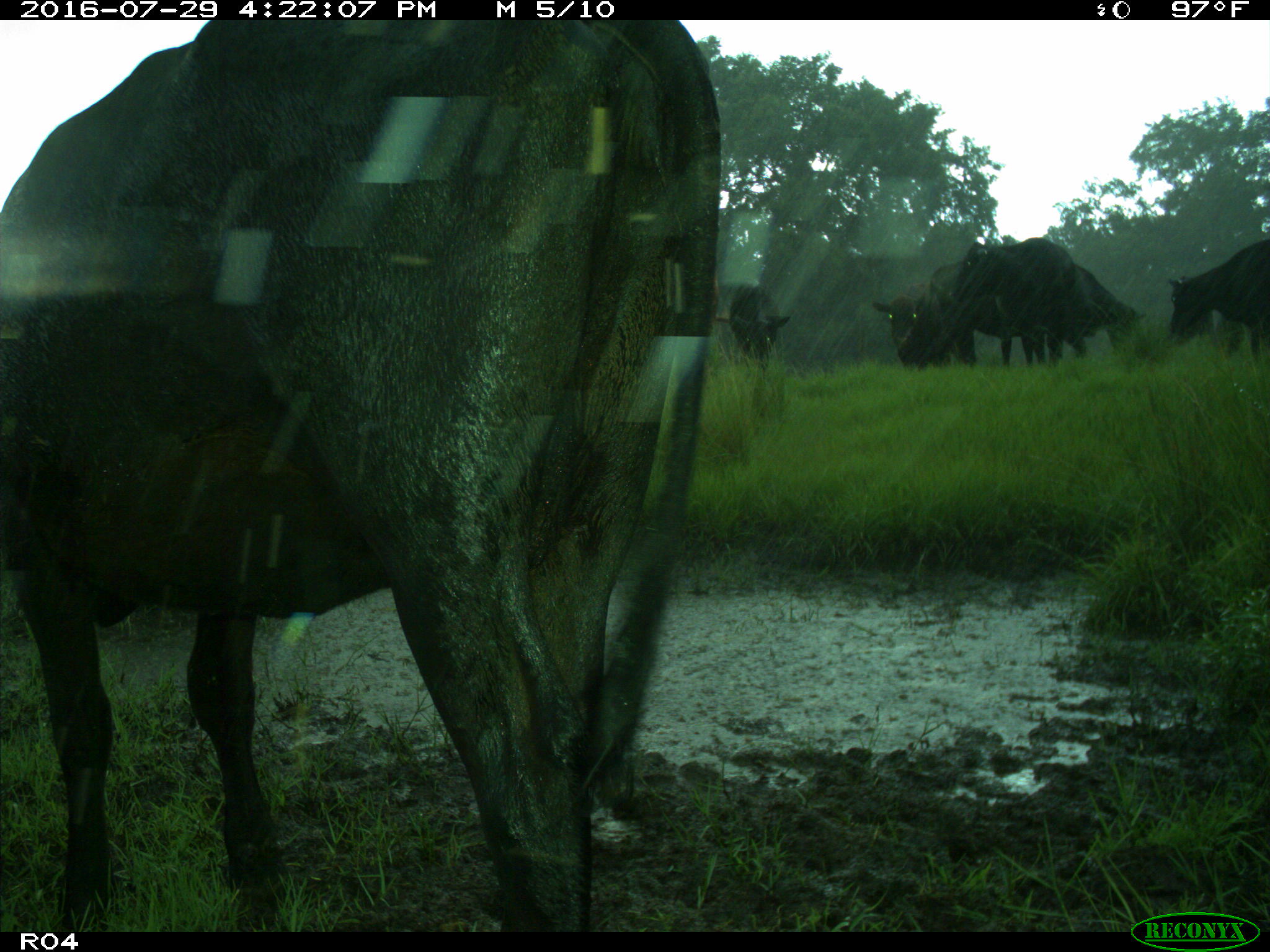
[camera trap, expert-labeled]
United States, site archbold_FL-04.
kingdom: Animalia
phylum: Chordata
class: Mammalia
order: Artiodactyla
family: Bovidae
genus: Bos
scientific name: Bos taurus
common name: domestic cow